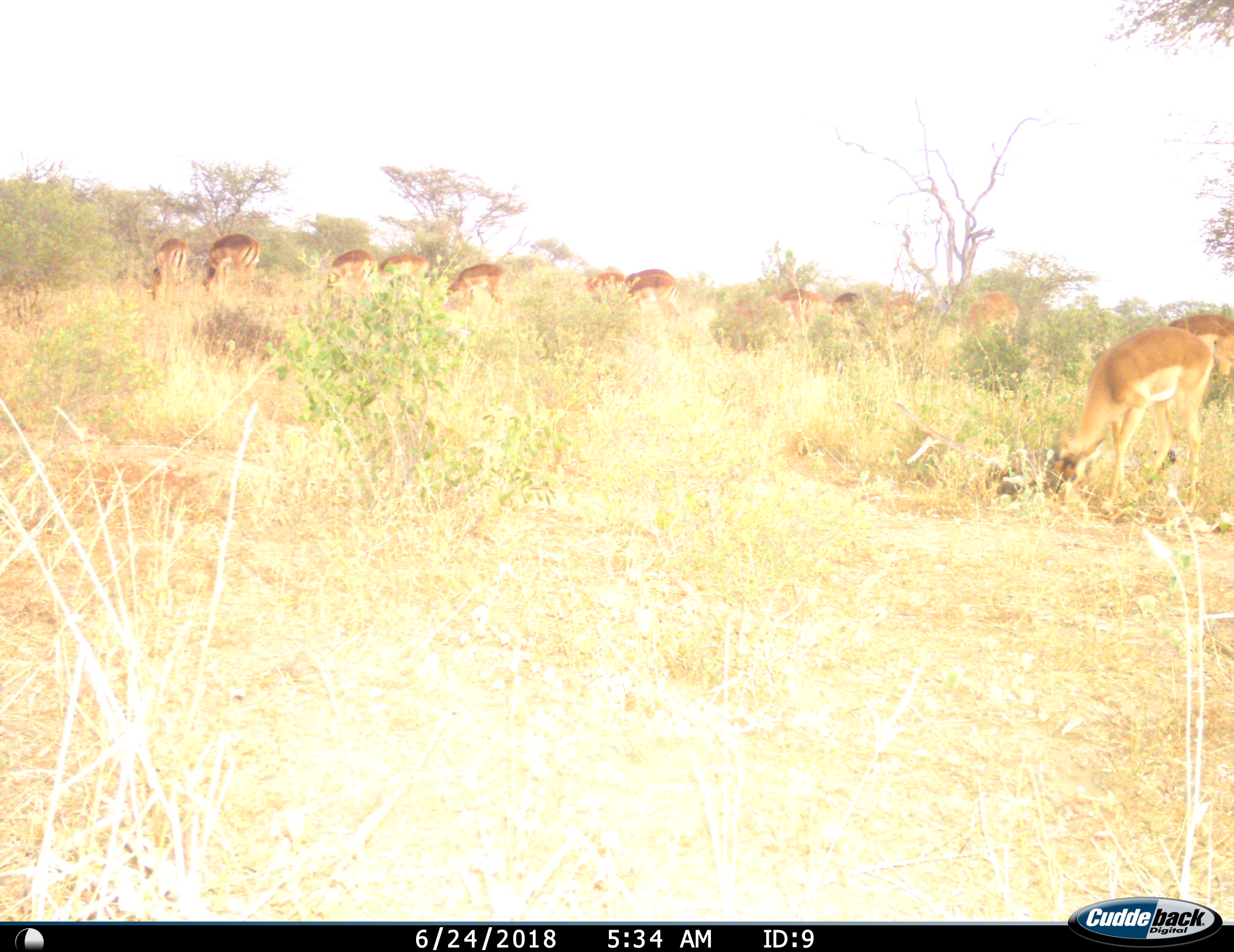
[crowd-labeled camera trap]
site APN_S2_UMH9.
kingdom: Animalia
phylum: Chordata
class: Mammalia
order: Artiodactyla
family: Bovidae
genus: Aepyceros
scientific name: Aepyceros melampus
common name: impala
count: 11-50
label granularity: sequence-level